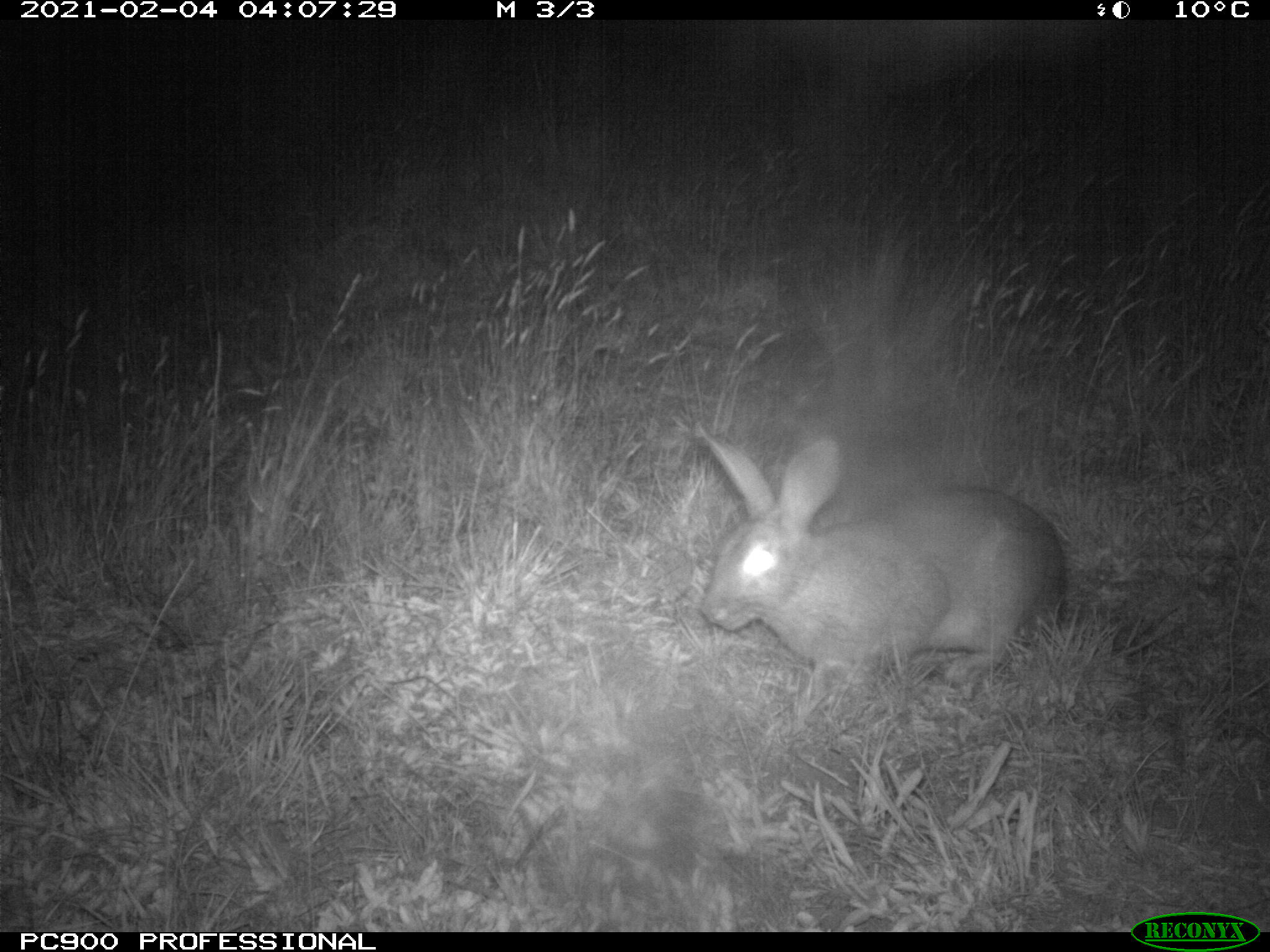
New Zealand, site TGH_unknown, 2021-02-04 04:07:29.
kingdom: Animalia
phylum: Chordata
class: Mammalia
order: Lagomorpha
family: Leporidae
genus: Oryctolagus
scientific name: Oryctolagus cuniculus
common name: european rabbit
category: rabbit